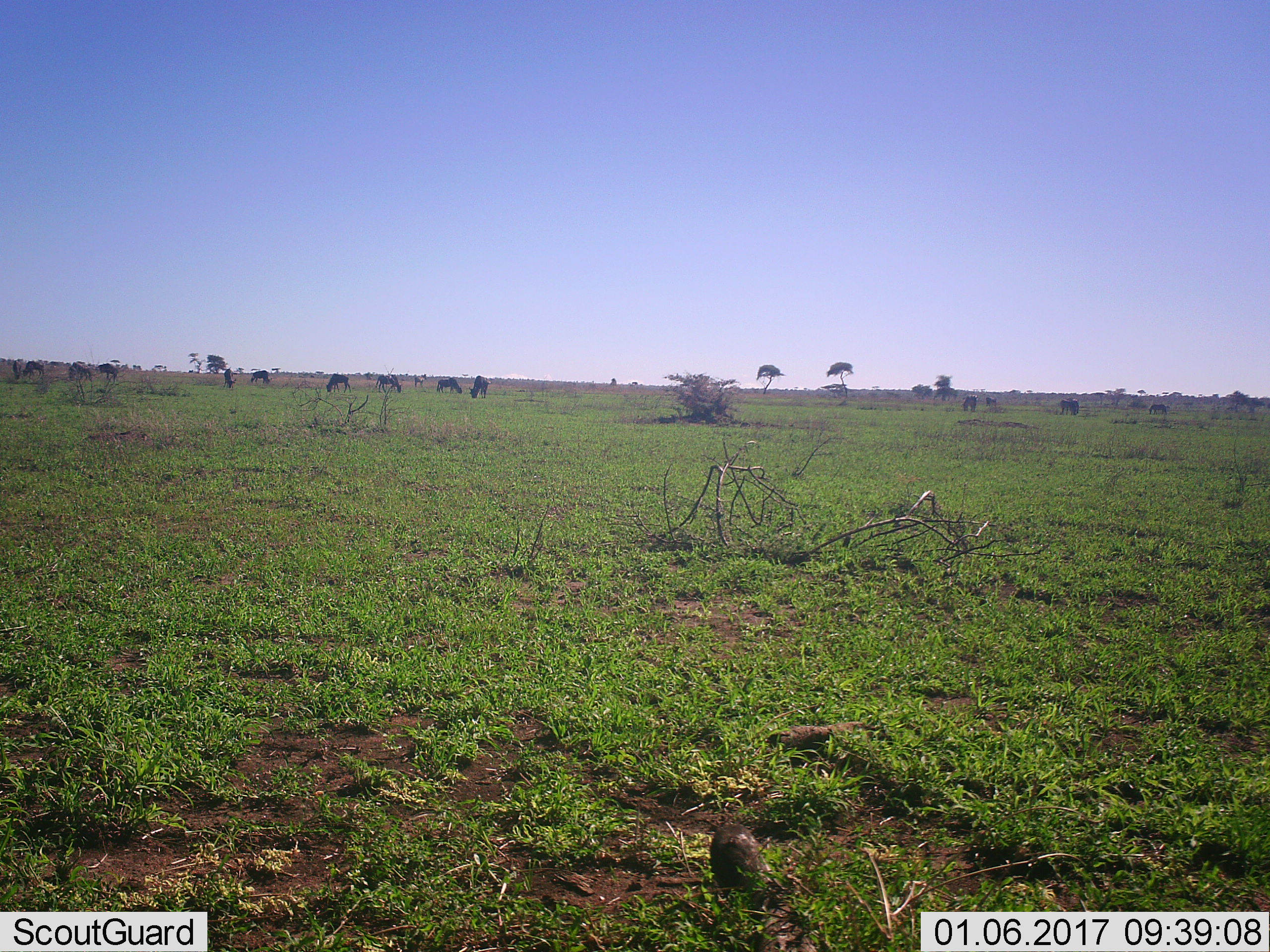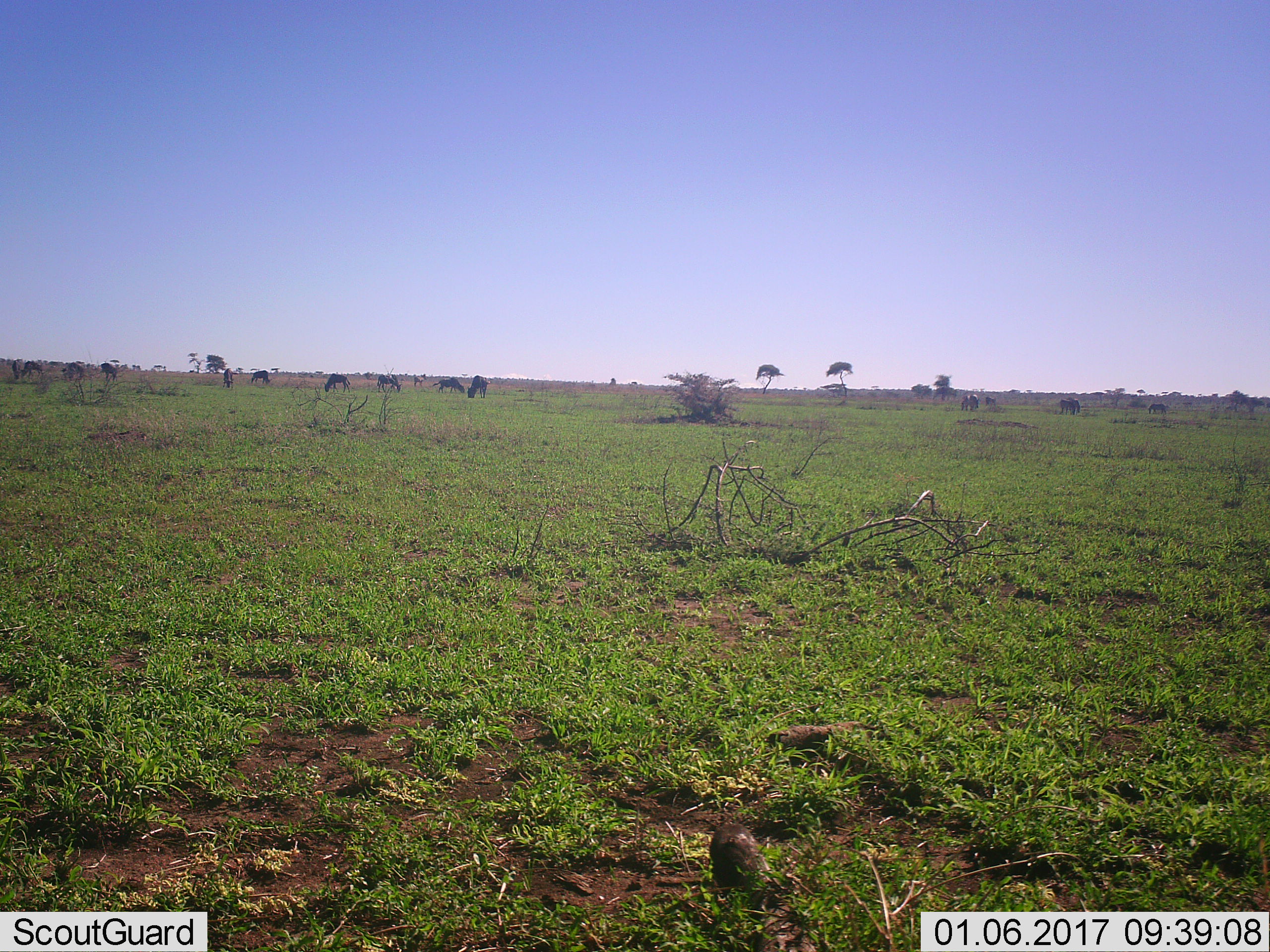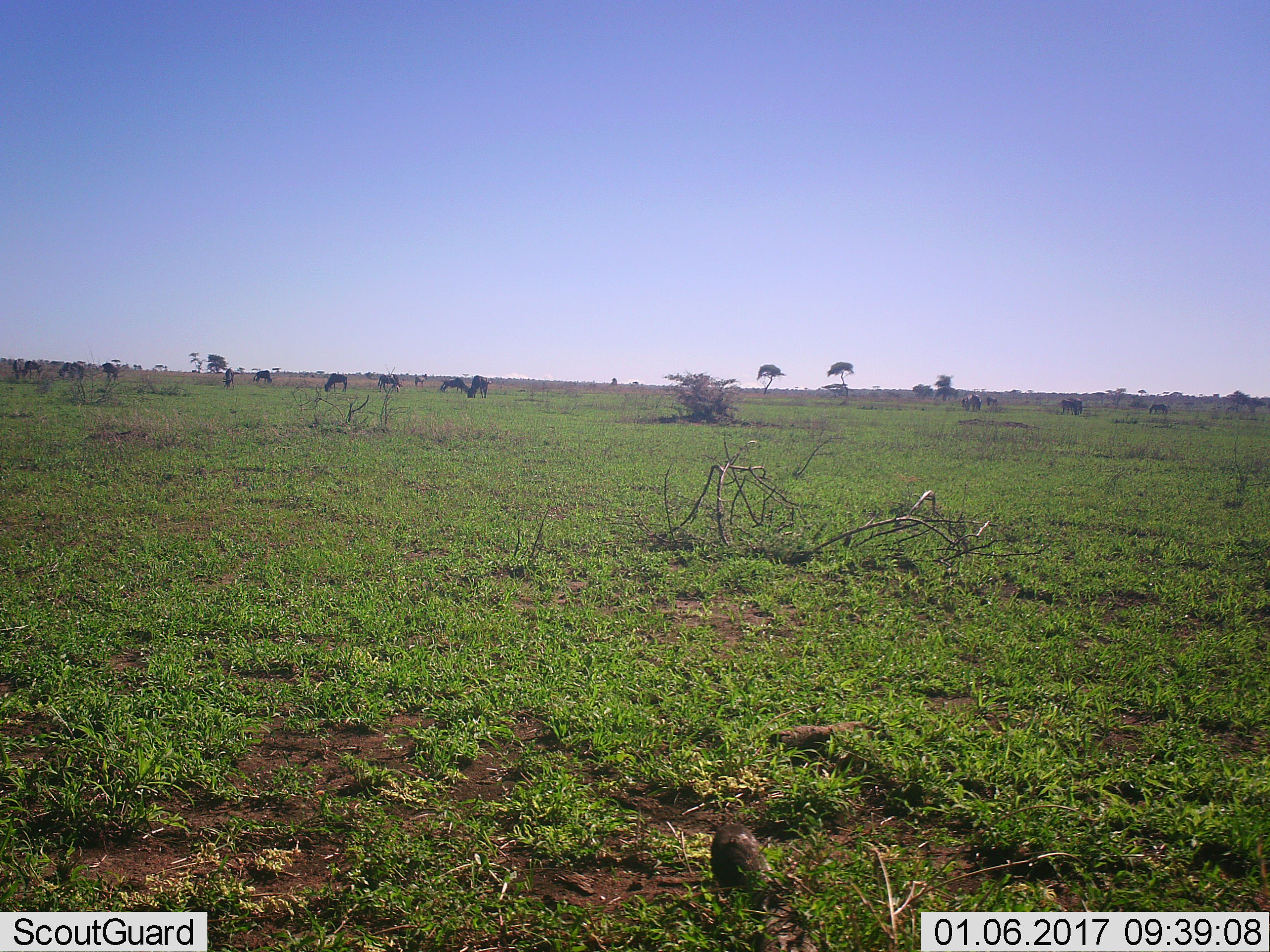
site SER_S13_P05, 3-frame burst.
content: unidentified animal